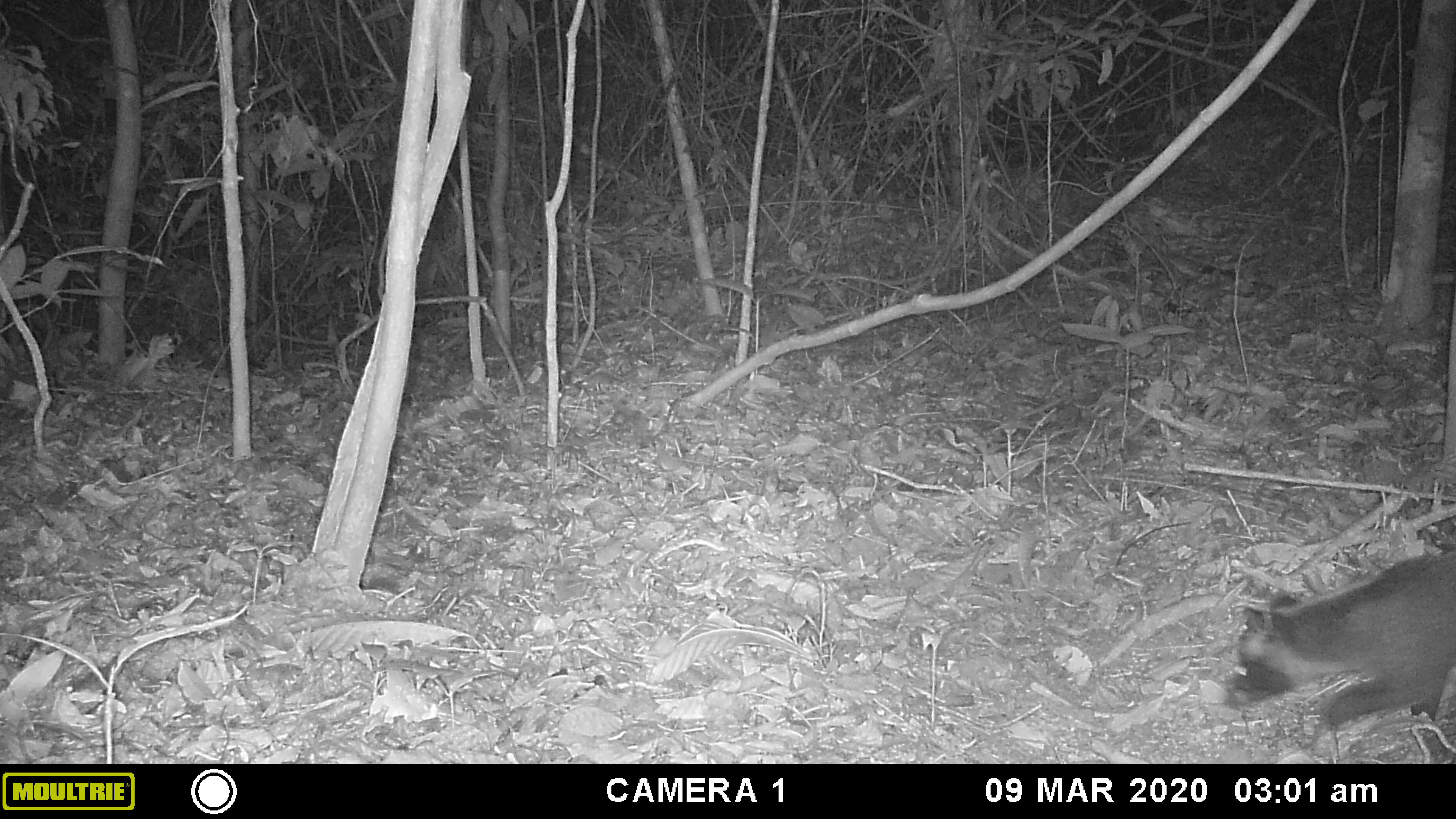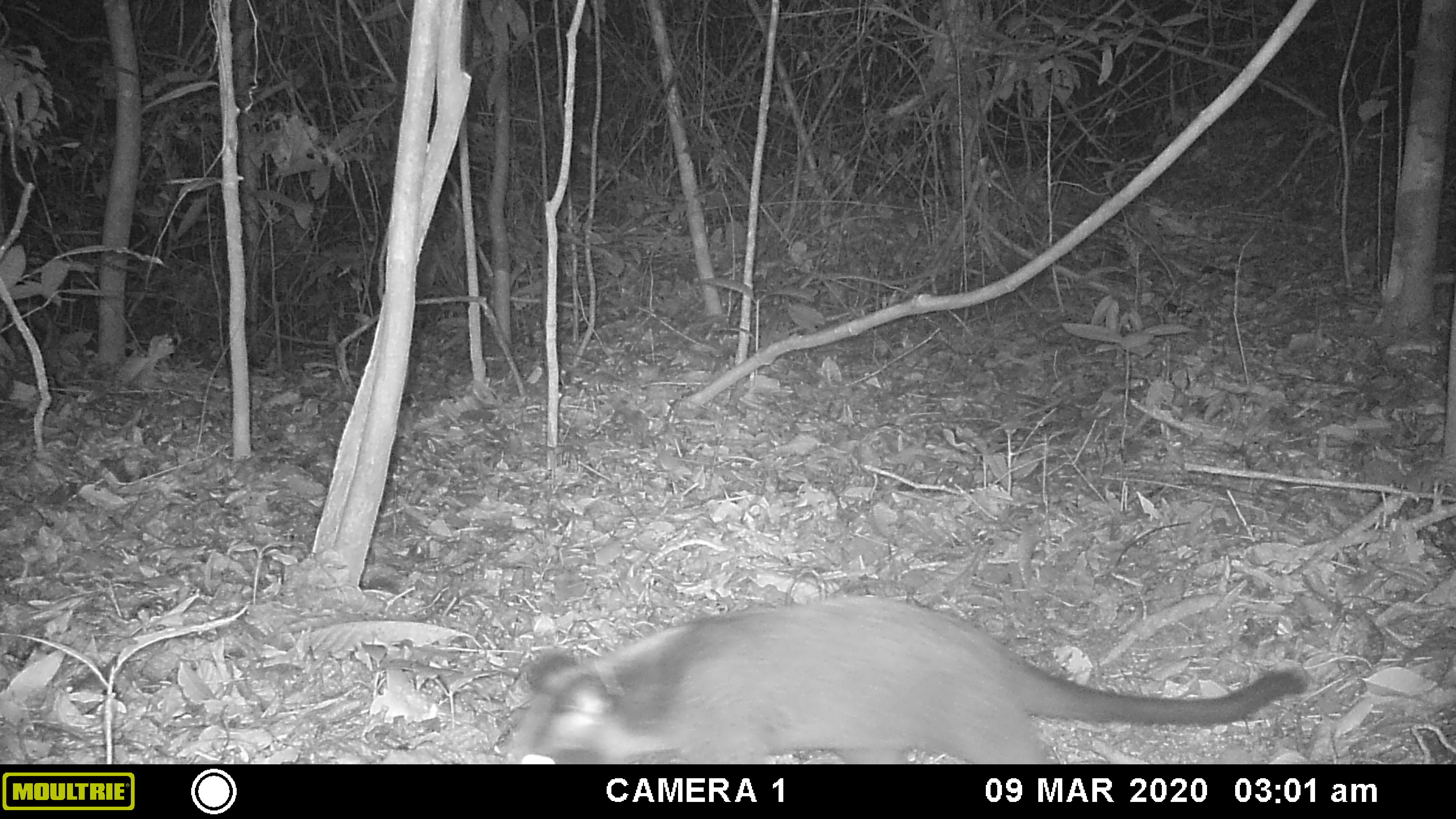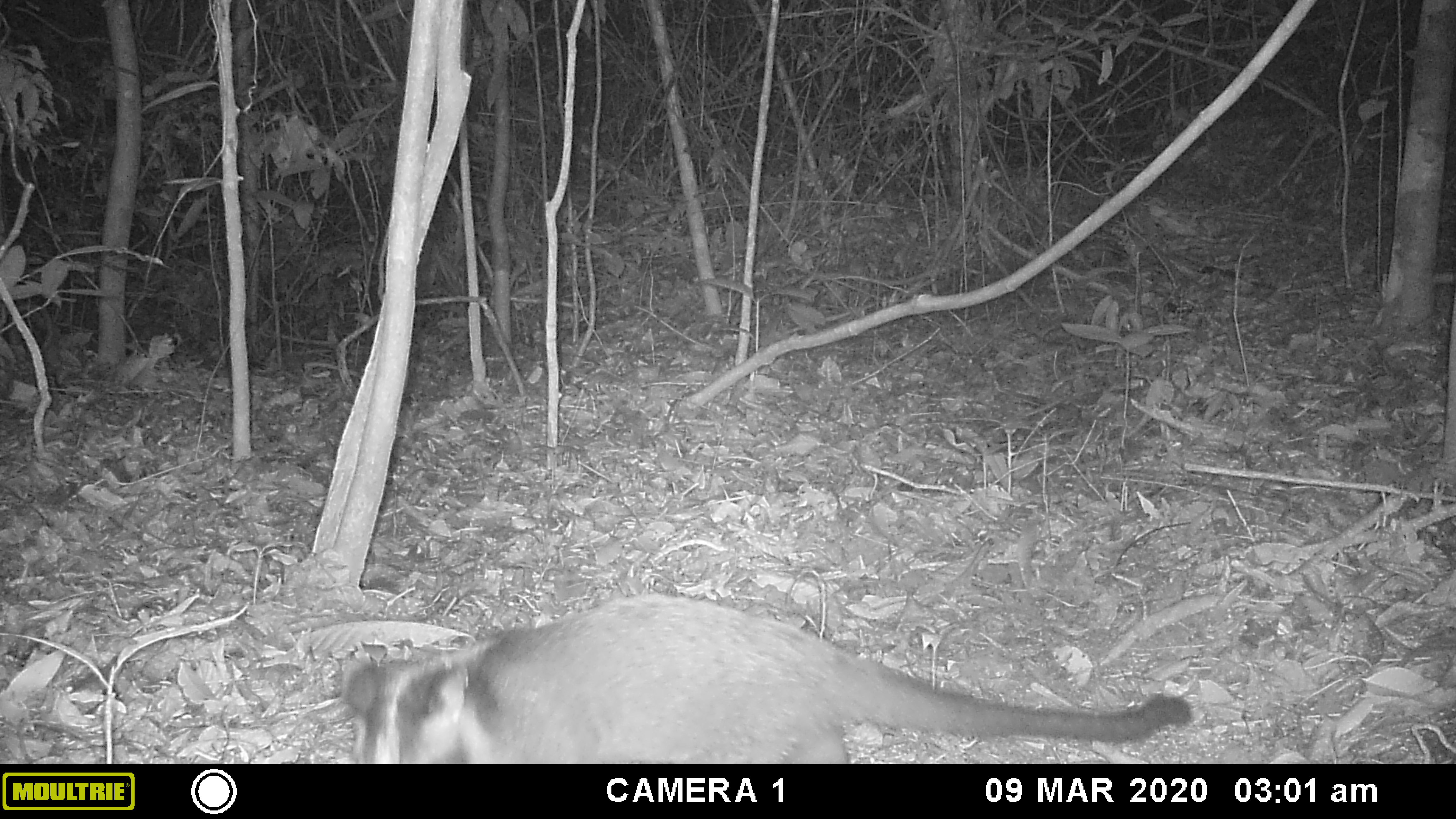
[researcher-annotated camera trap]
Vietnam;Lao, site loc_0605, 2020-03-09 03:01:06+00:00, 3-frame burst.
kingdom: Animalia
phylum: Chordata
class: Mammalia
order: Carnivora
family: Viverridae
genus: Paguma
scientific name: Paguma larvata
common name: masked palm civet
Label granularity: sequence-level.